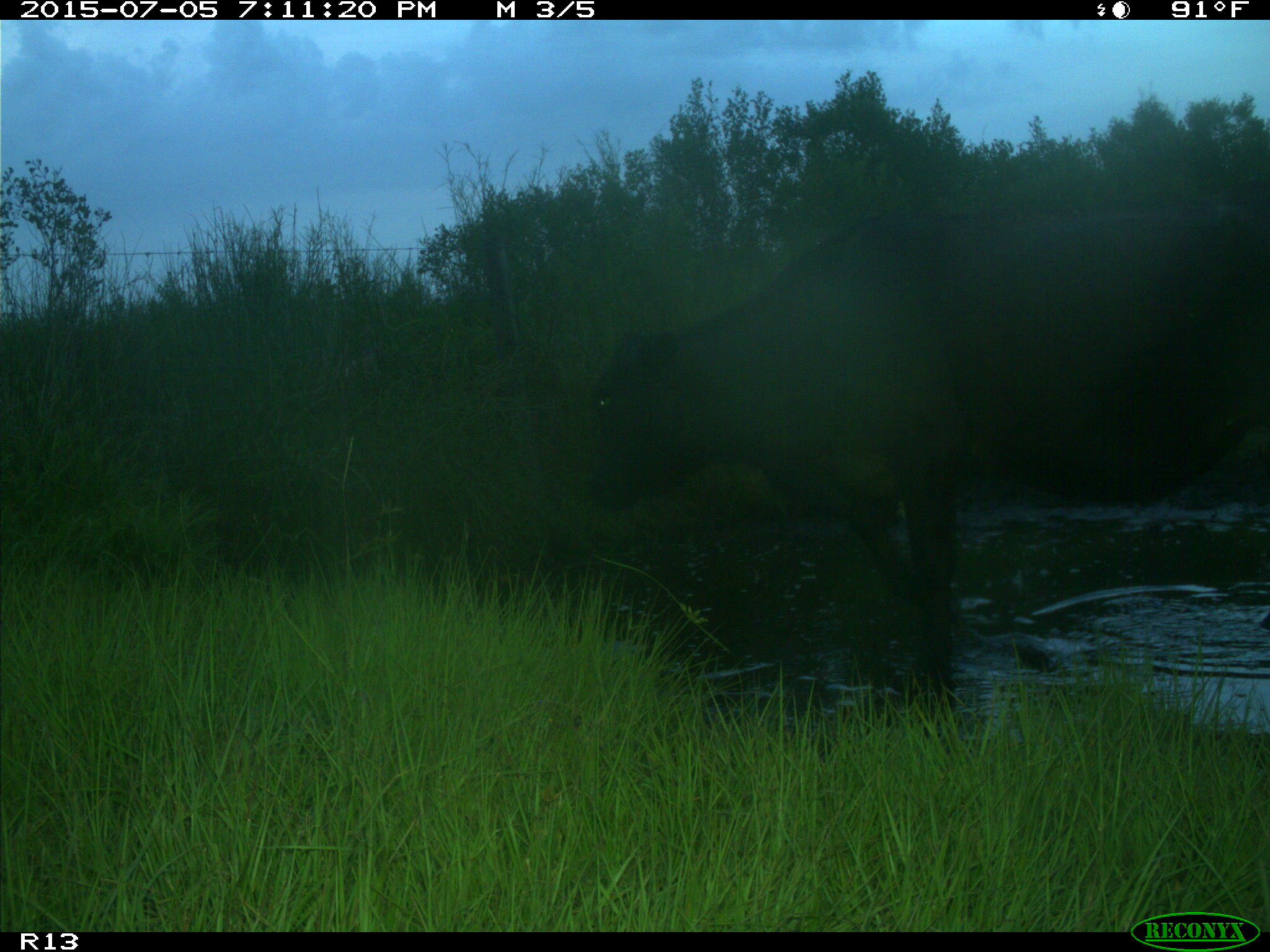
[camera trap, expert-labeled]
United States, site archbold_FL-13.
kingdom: Animalia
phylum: Chordata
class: Mammalia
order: Artiodactyla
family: Bovidae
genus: Bos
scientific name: Bos taurus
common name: domestic cow